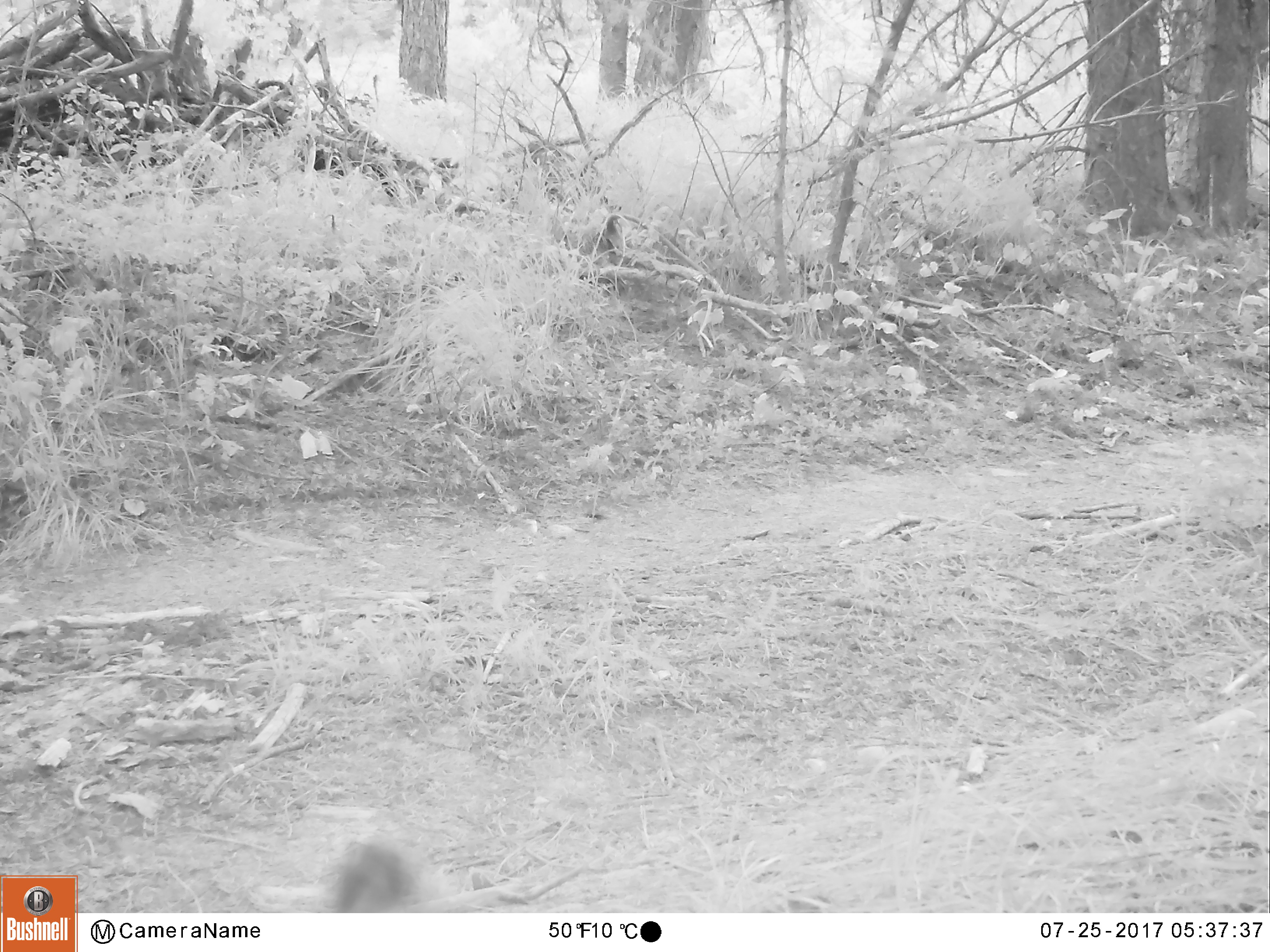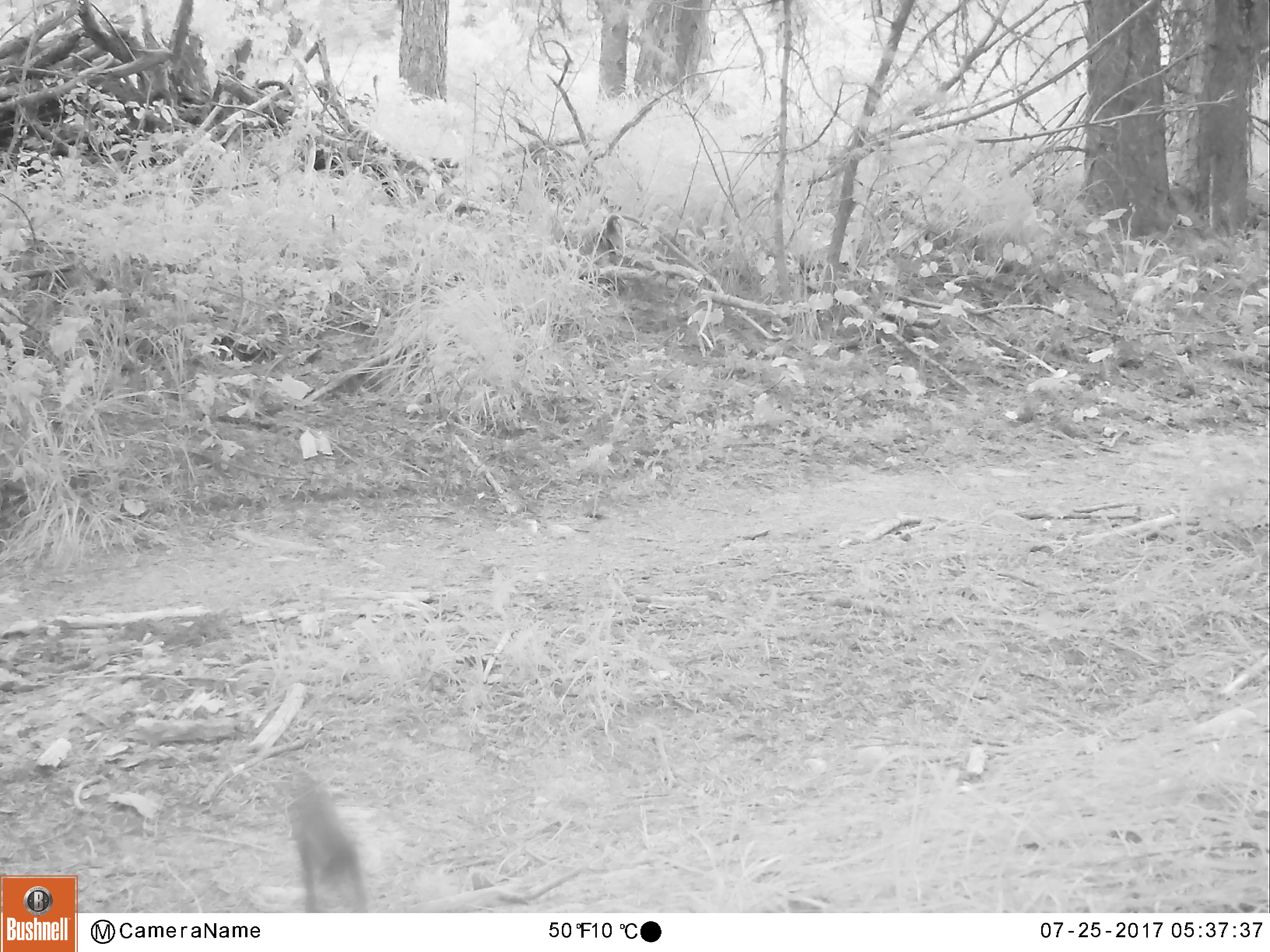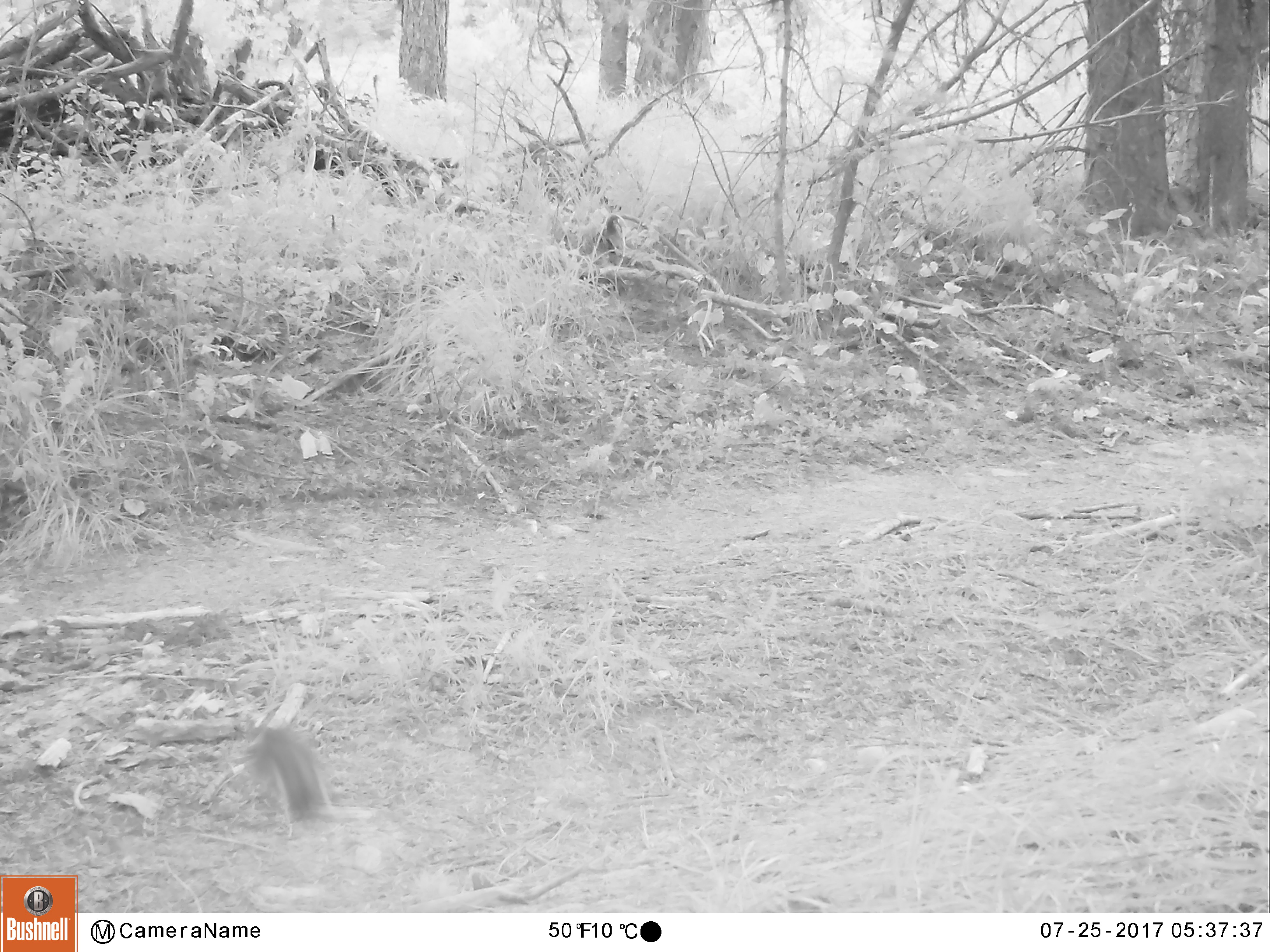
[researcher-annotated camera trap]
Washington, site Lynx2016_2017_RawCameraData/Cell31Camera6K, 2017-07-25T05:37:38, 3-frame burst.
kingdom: Animalia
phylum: Chordata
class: Mammalia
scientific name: Mammalia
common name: small mammal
Small mammal (Mammalia). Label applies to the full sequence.